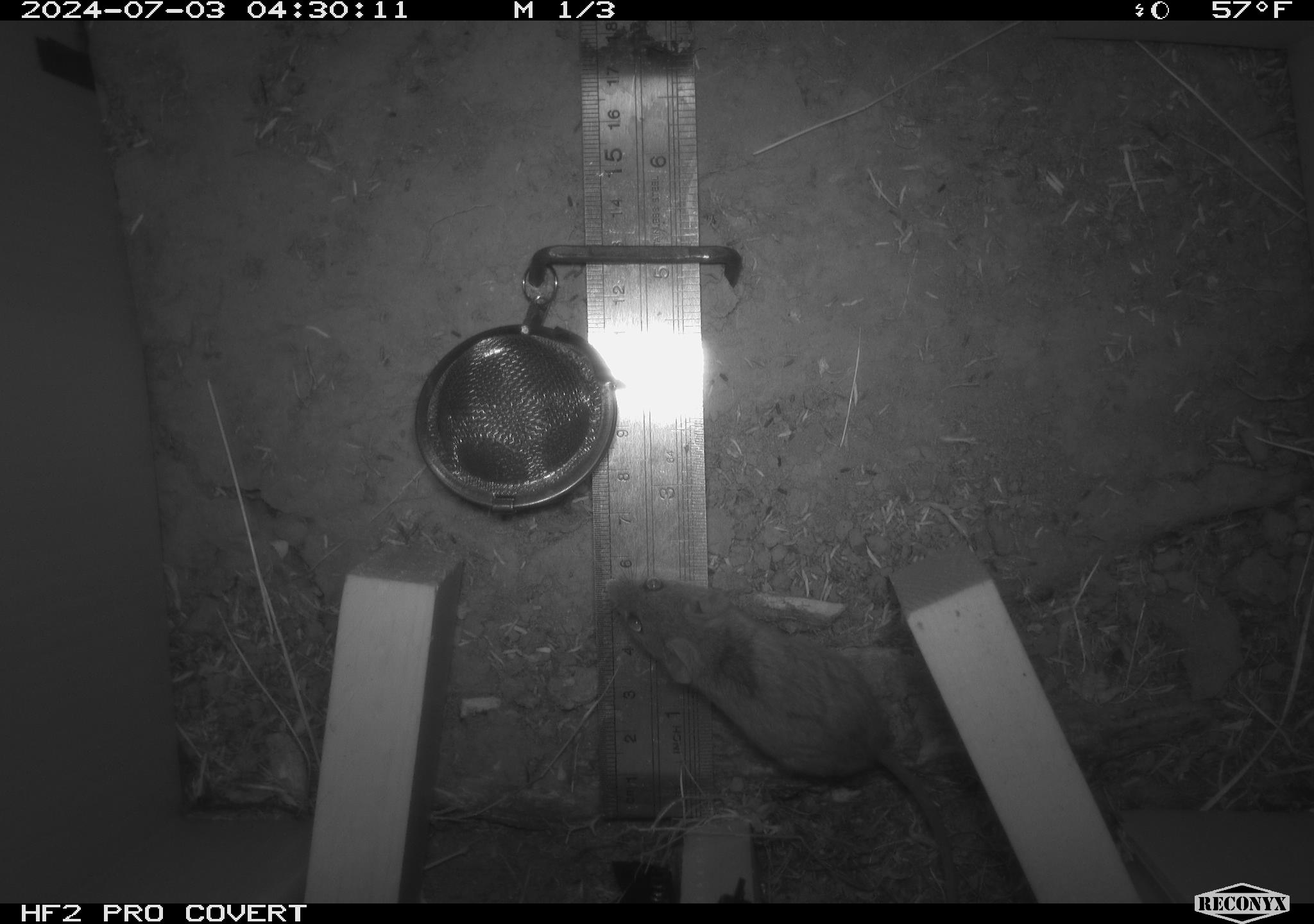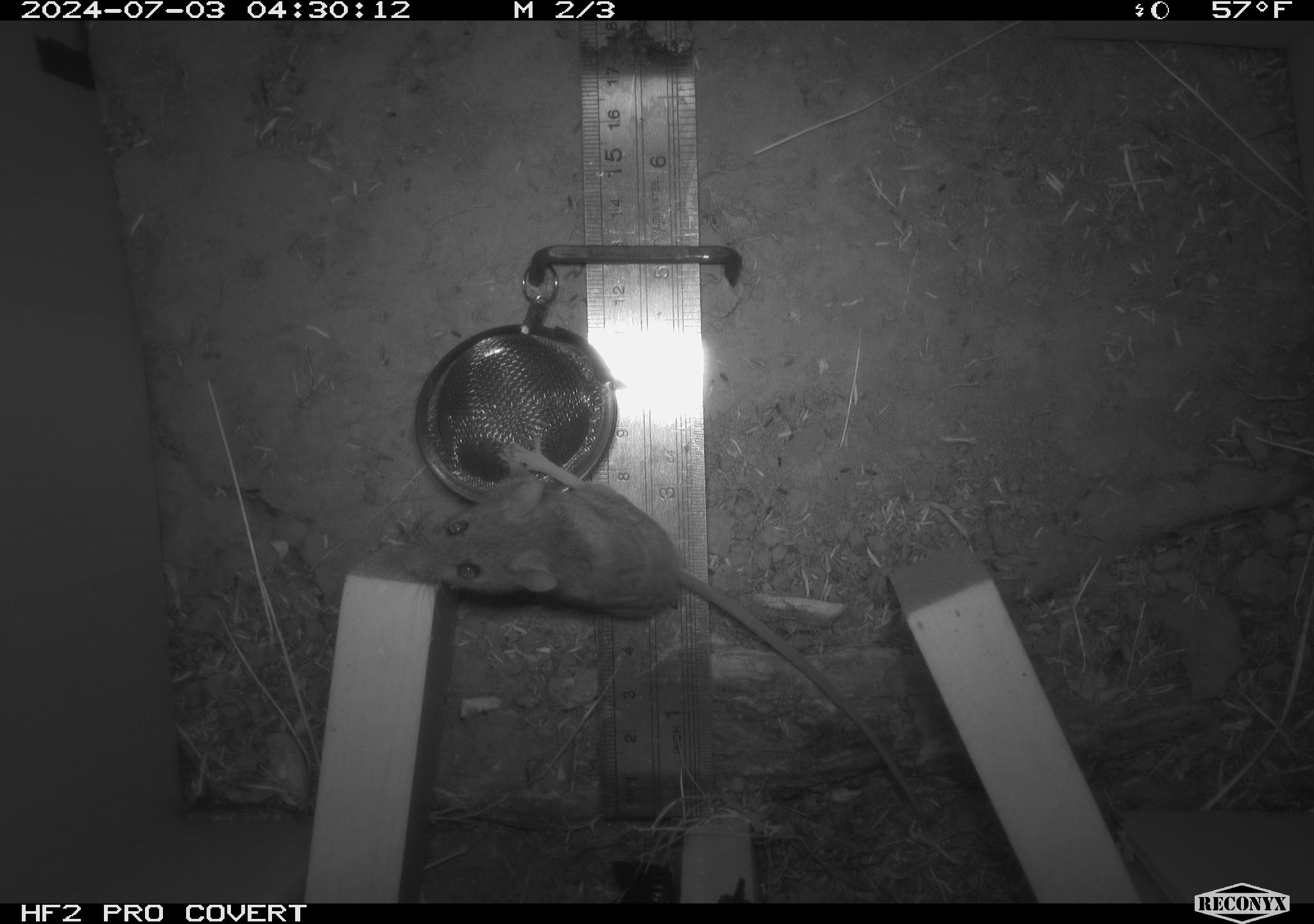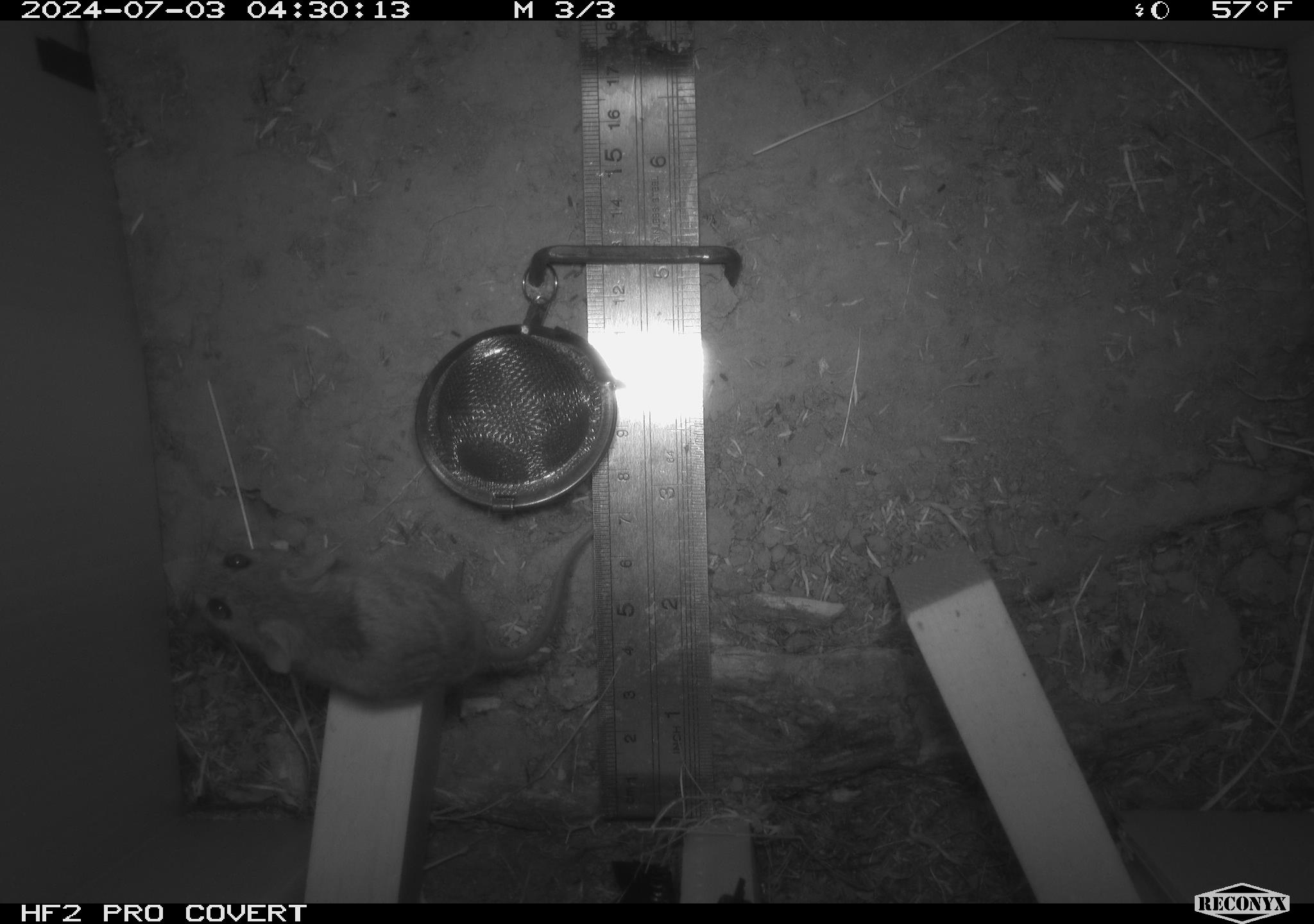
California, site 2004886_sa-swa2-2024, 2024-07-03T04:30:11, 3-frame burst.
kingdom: Animalia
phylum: Chordata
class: Mammalia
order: Rodentia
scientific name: Rodentia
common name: mouse species